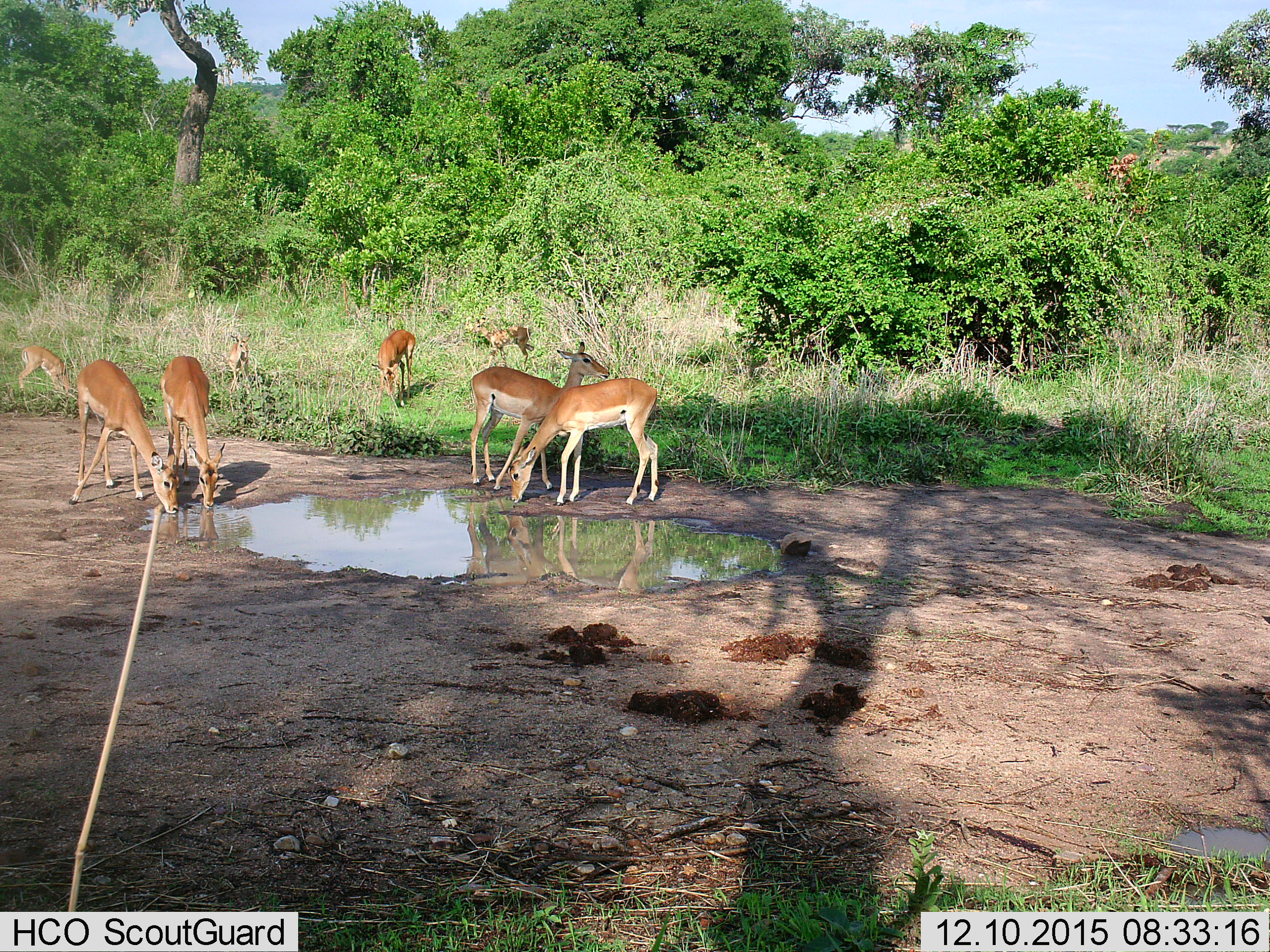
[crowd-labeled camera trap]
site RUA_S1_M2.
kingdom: Animalia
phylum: Chordata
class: Mammalia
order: Artiodactyla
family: Bovidae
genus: Aepyceros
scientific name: Aepyceros melampus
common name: impala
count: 8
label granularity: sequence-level